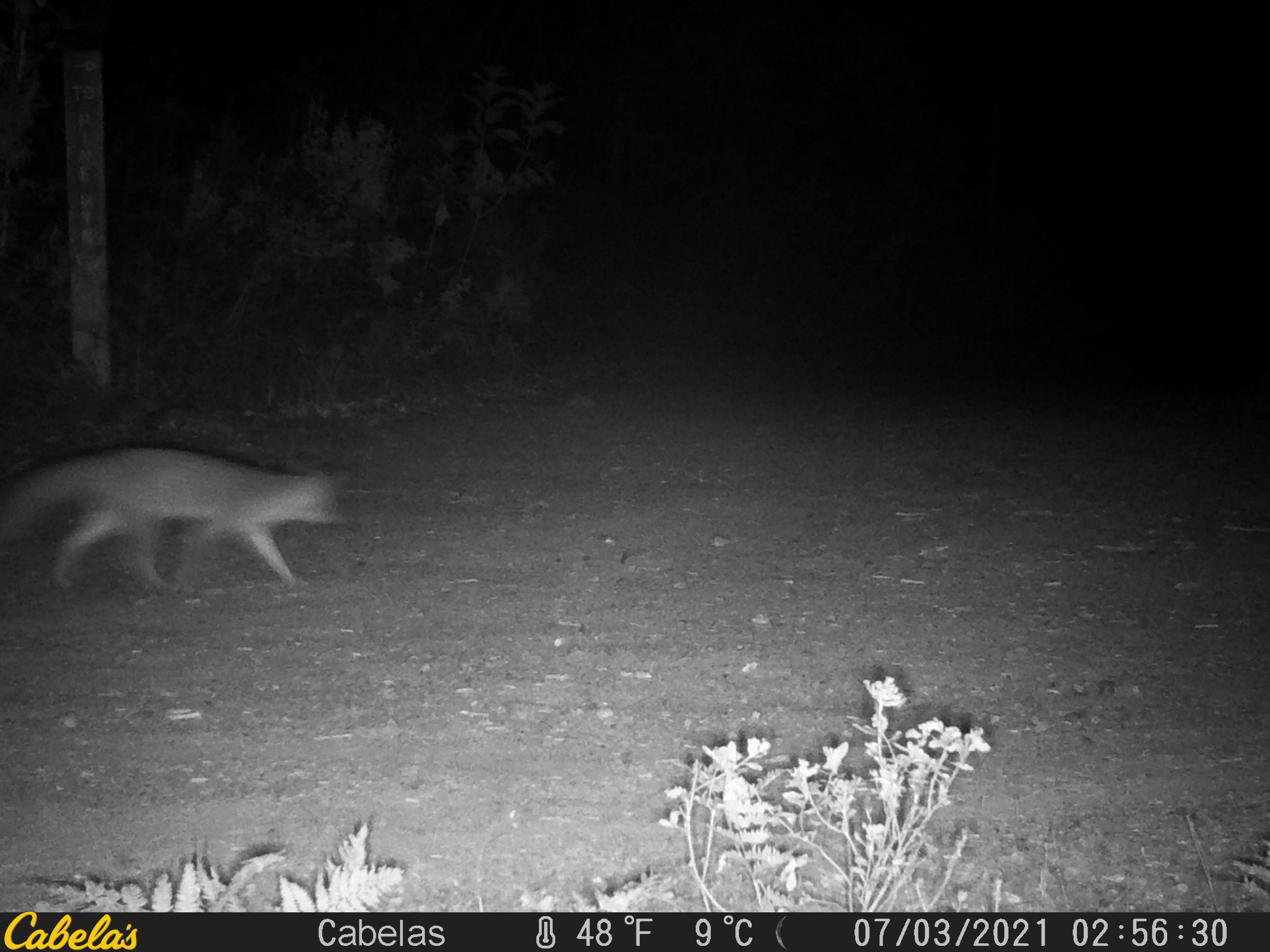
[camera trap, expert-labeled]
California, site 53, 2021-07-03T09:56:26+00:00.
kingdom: Animalia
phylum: Chordata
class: Mammalia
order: Carnivora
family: Canidae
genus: Urocyon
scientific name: Urocyon cinereoargenteus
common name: gray fox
Gray fox (Urocyon cinereoargenteus).